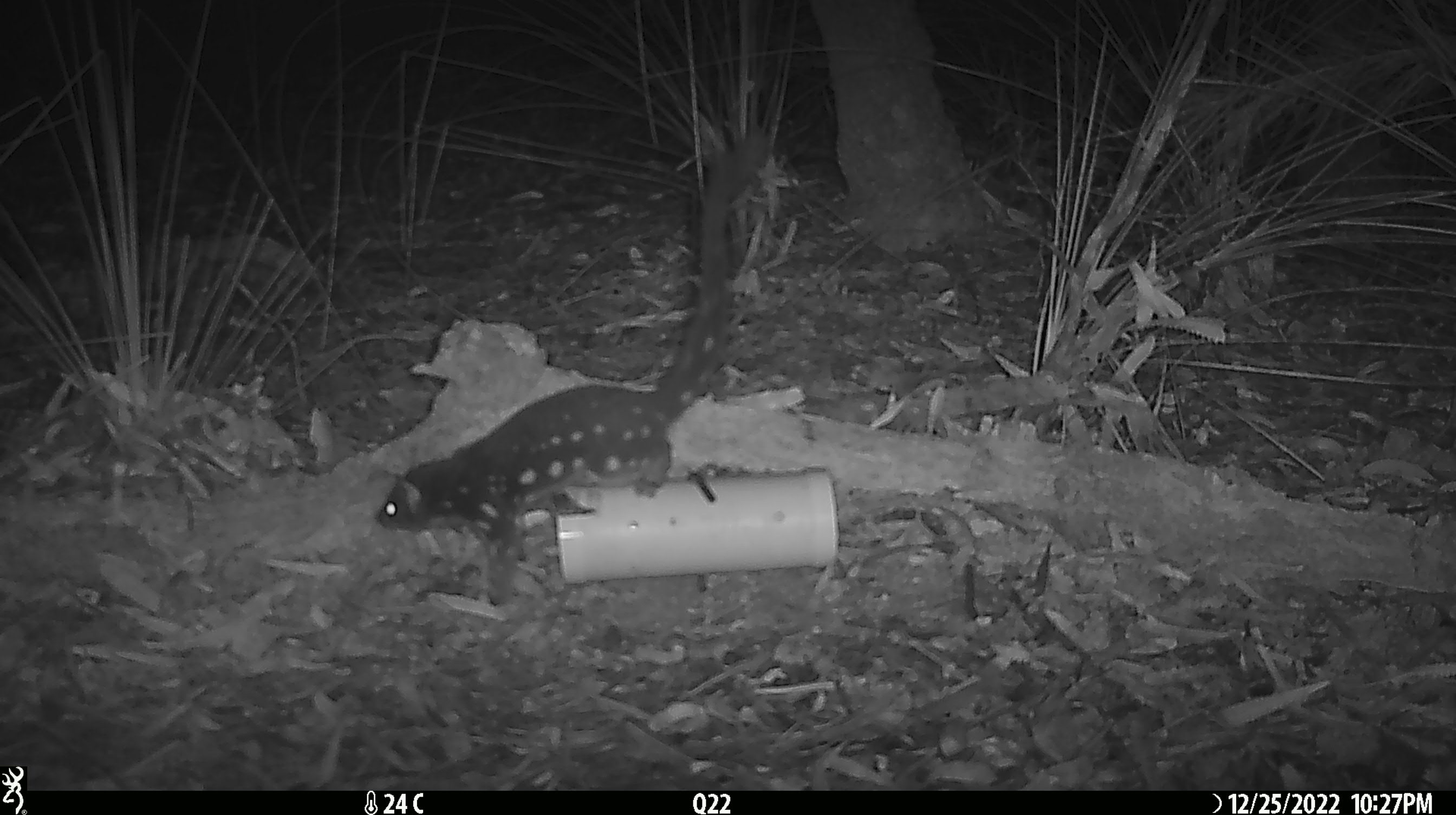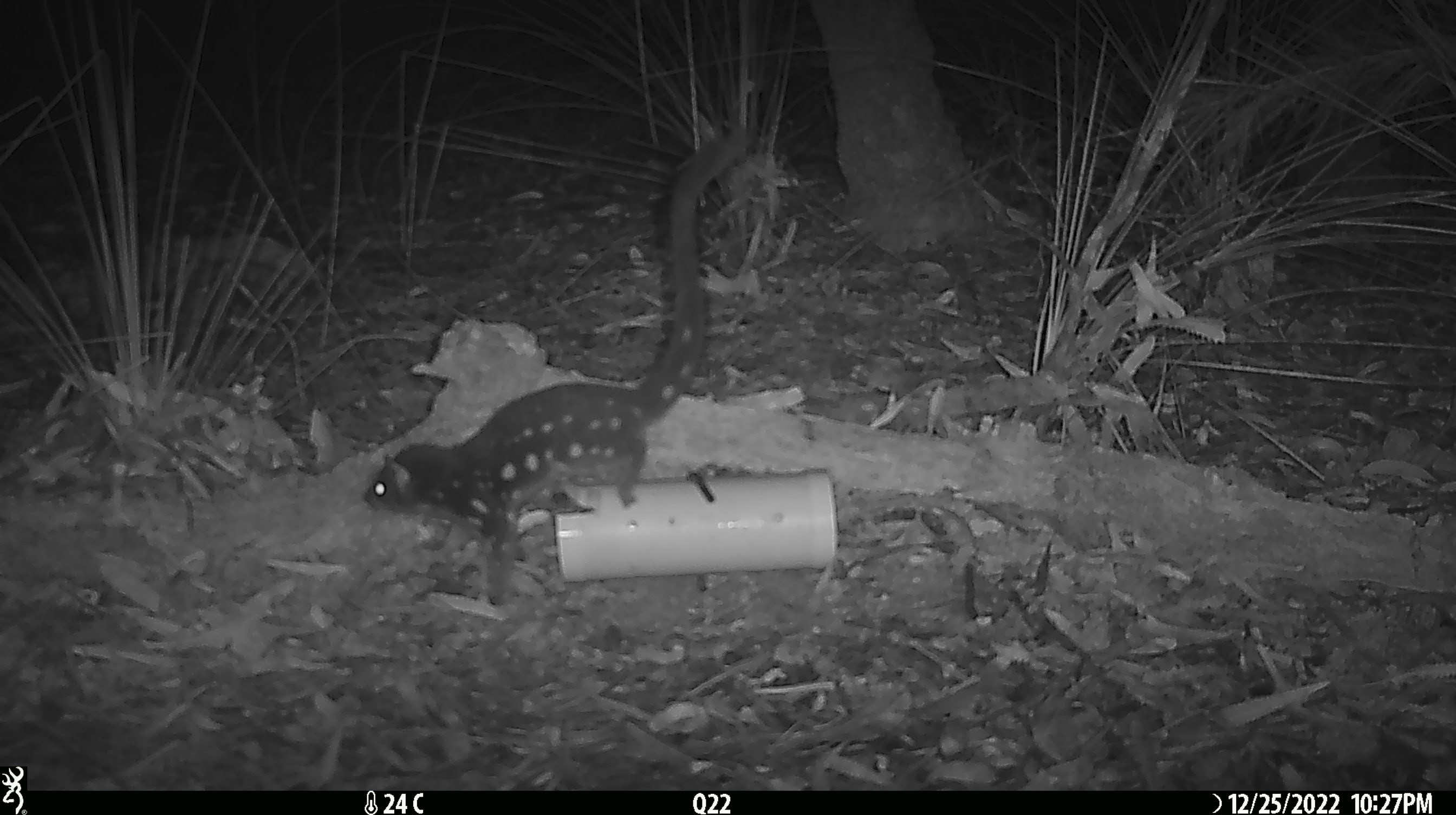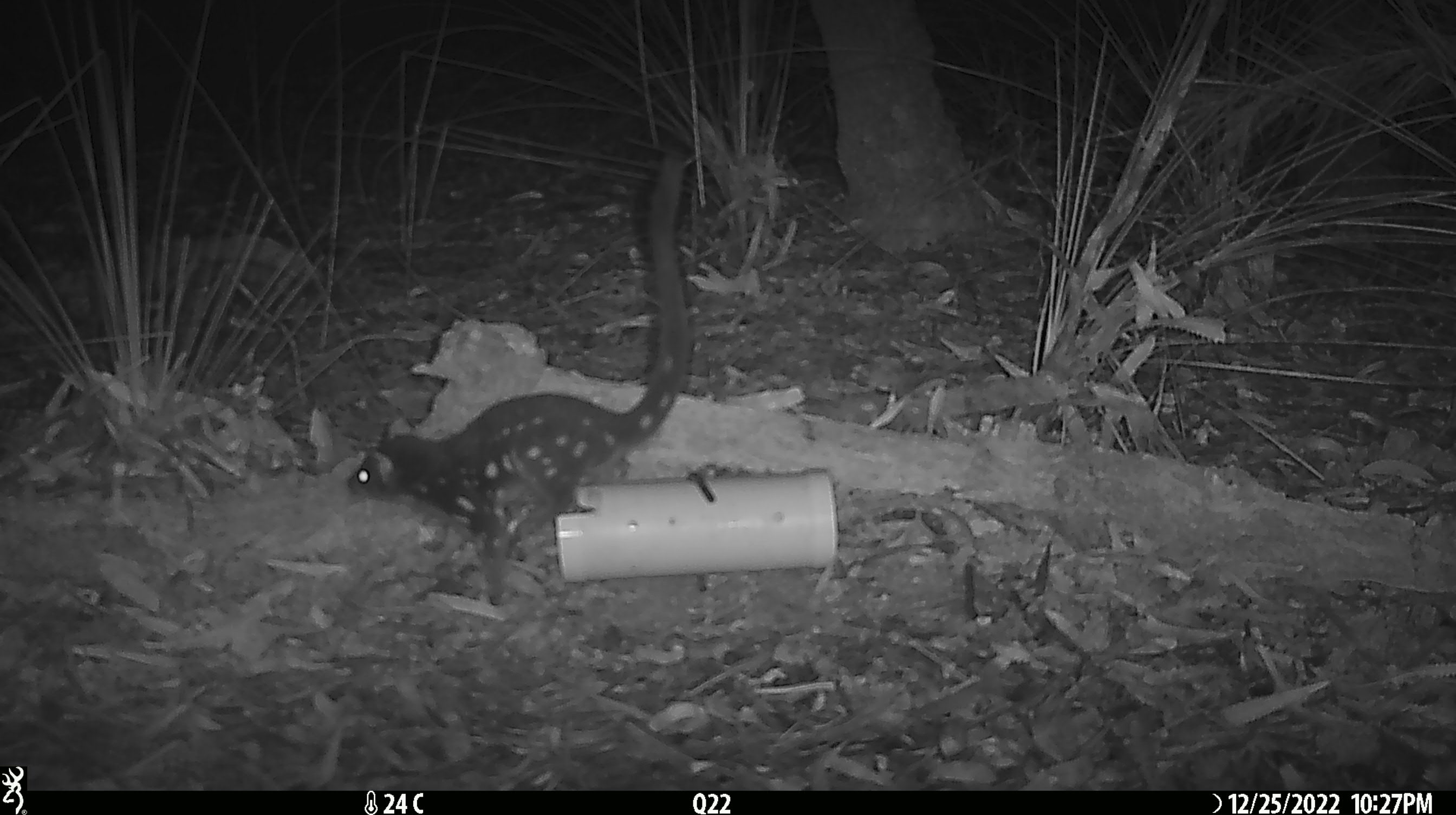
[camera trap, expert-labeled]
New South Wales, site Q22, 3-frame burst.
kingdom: Animalia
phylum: Chordata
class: Mammalia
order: Dasyuromorphia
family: Dasyuridae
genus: Dasyurus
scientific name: Dasyurus maculatus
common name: spotted-tailed quoll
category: quoll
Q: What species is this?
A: Quoll (spotted-tailed quoll) (Dasyurus maculatus).